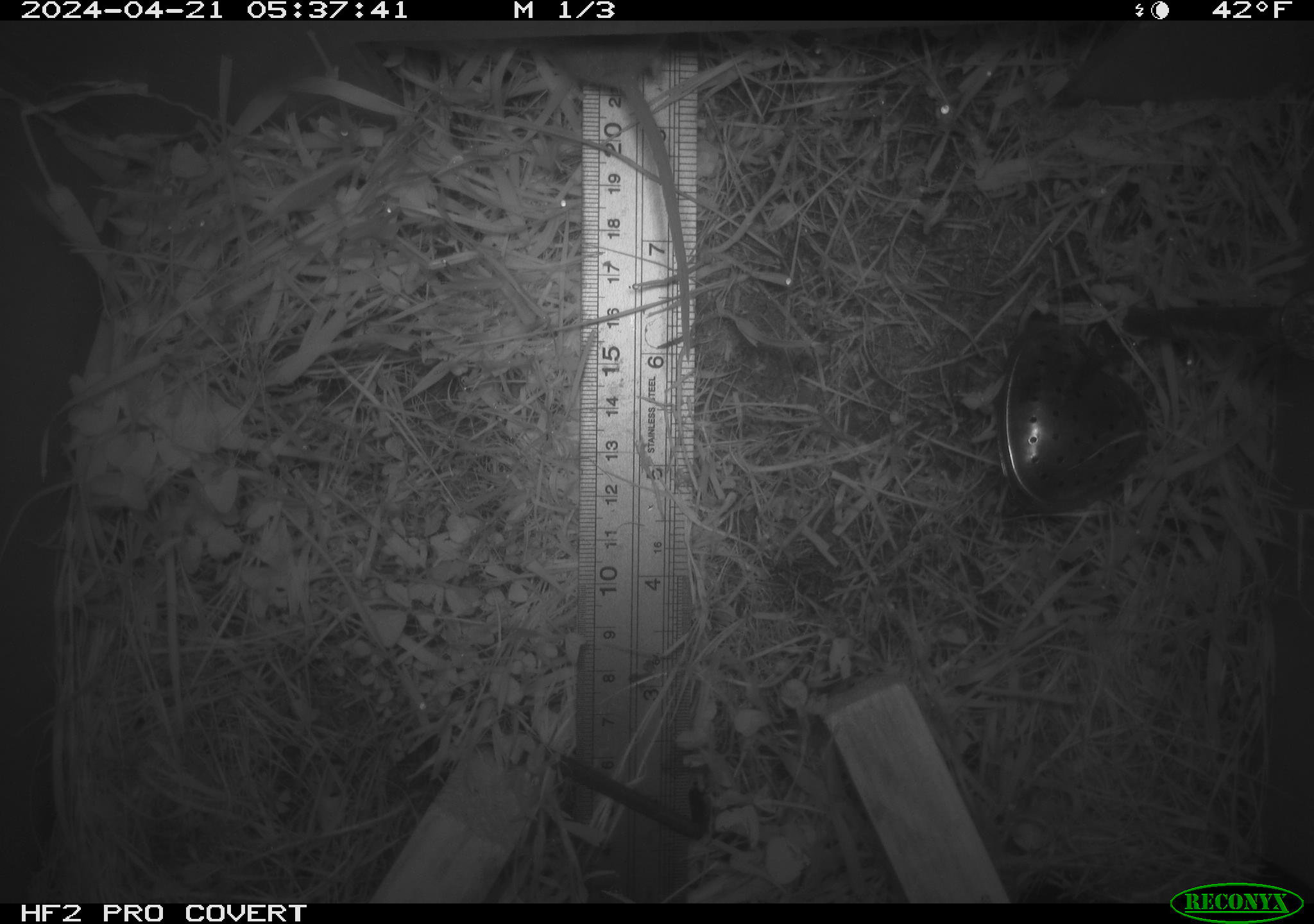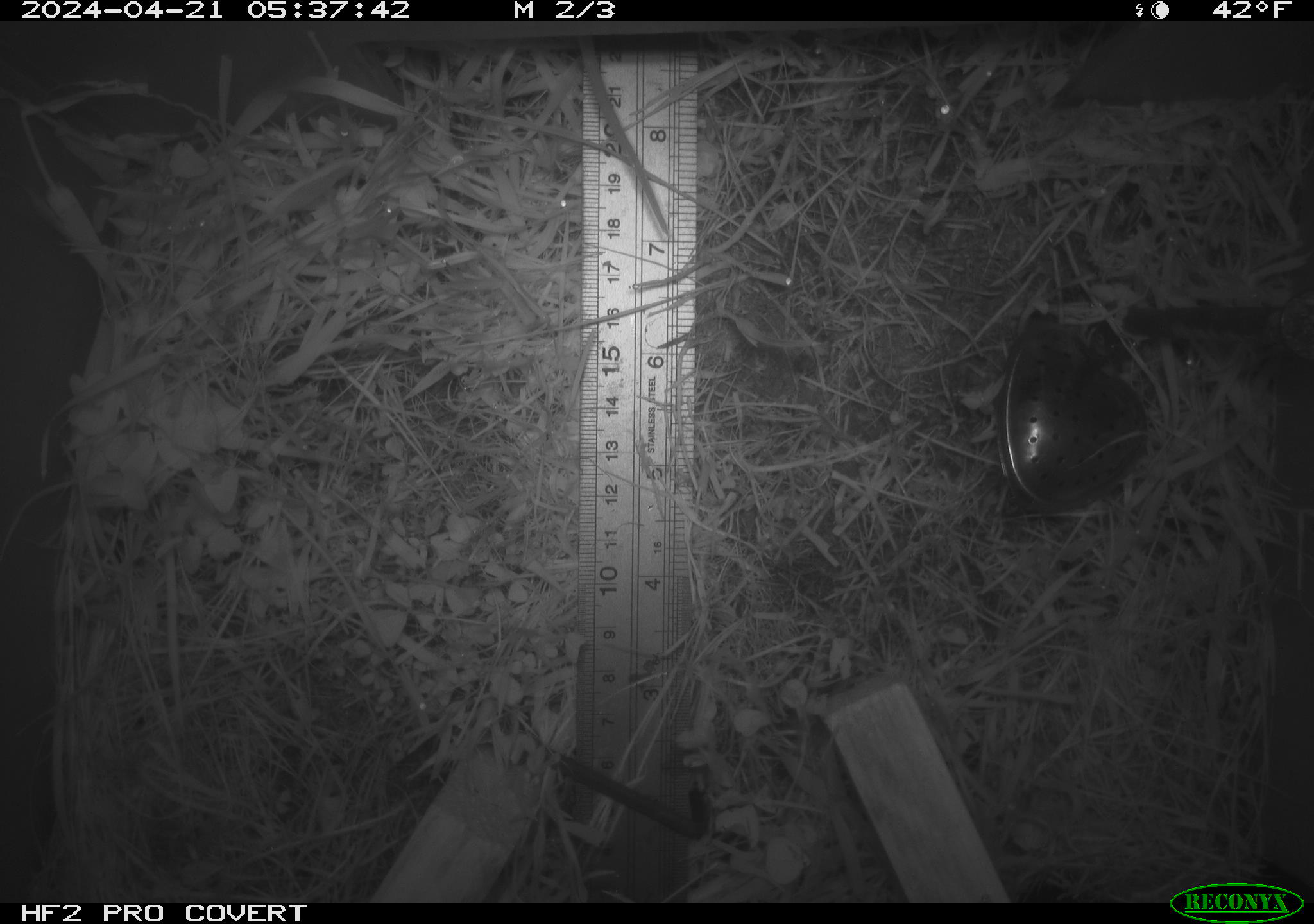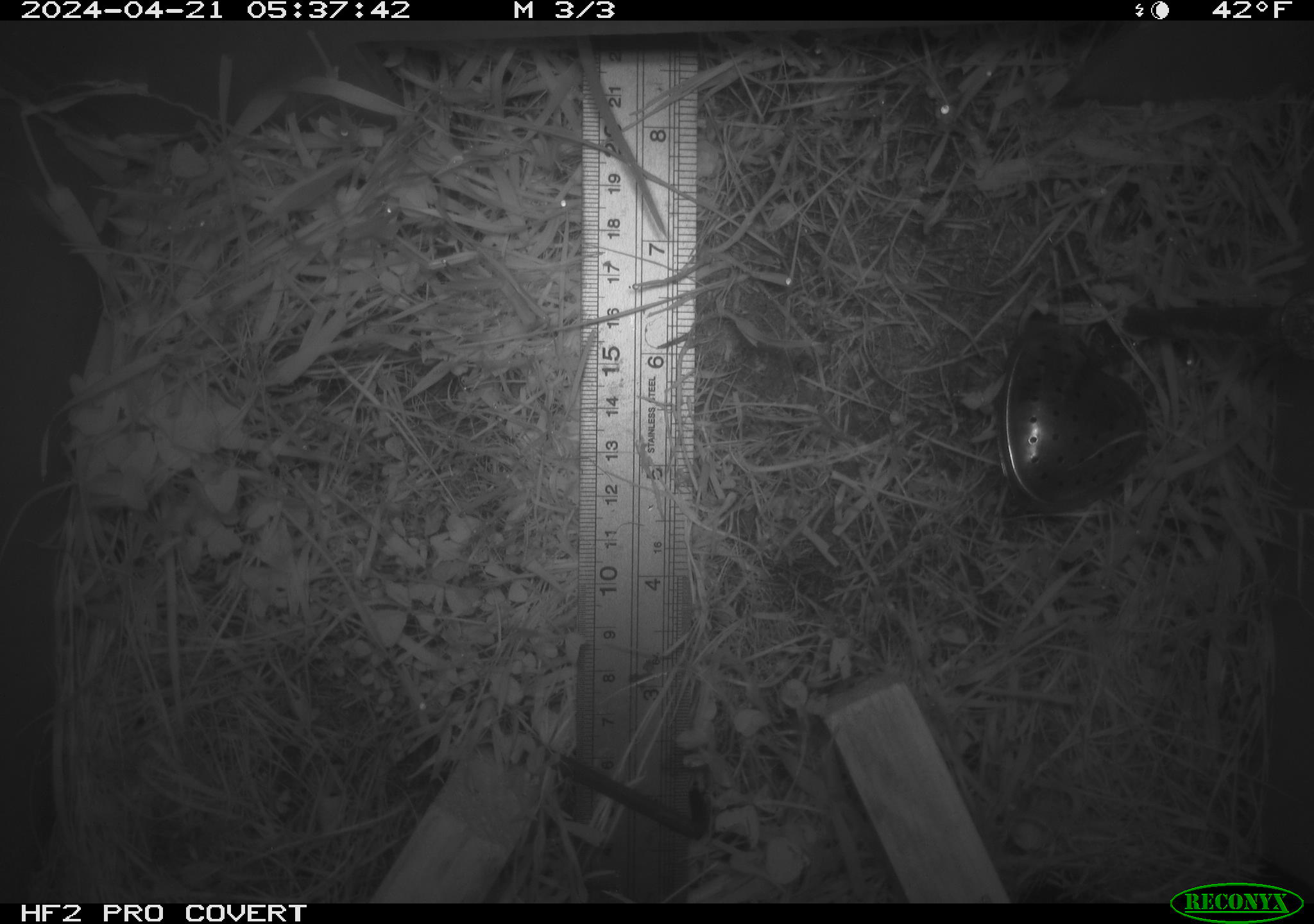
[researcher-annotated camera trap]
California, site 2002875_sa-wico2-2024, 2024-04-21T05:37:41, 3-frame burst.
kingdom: Animalia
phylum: Chordata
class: Mammalia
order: Rodentia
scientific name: Rodentia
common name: mouse species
Mouse species (Rodentia).